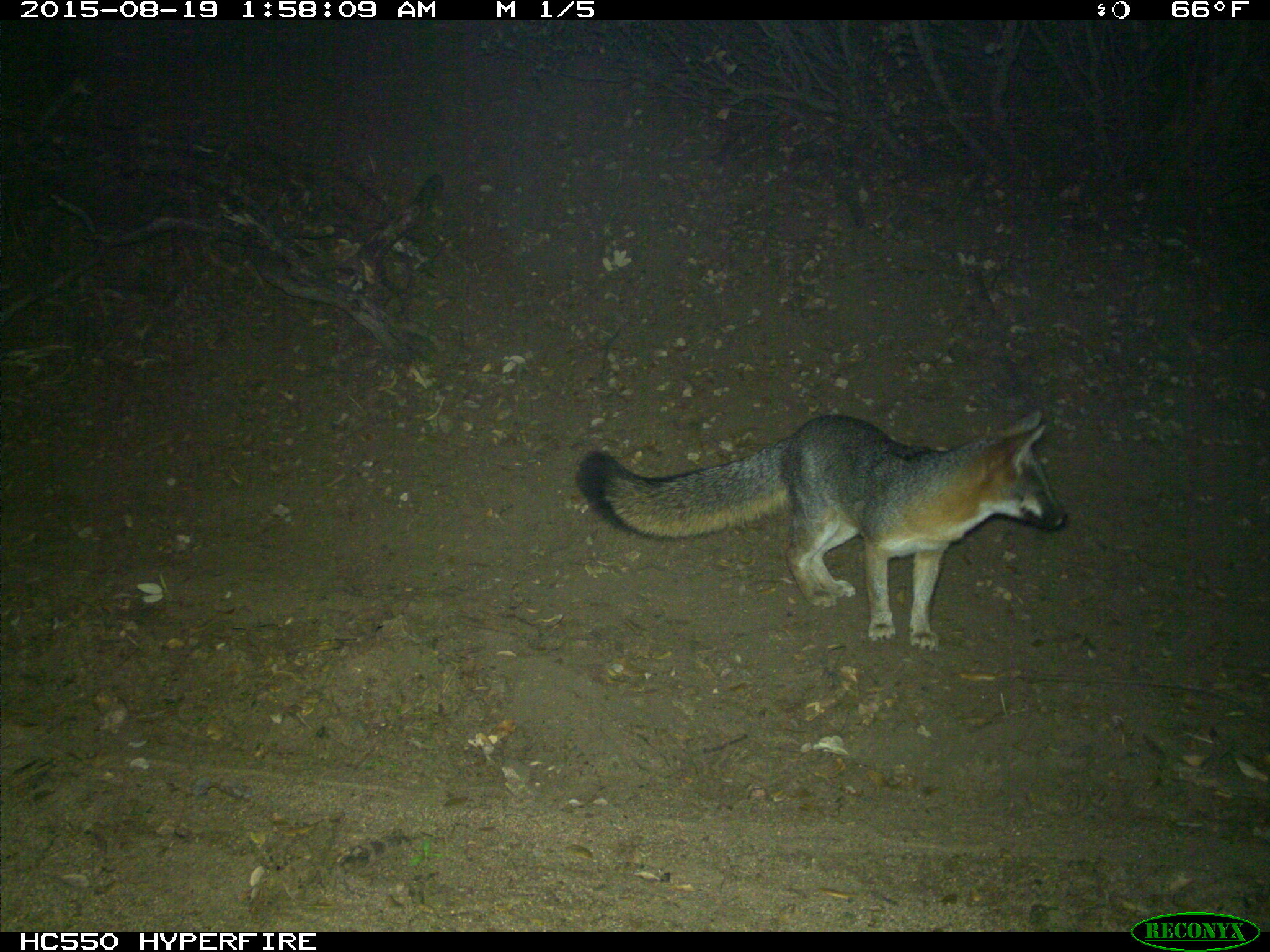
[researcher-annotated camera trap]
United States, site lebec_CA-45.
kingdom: Animalia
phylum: Chordata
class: Mammalia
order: Carnivora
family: Canidae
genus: Urocyon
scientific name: Urocyon cinereoargenteus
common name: gray fox